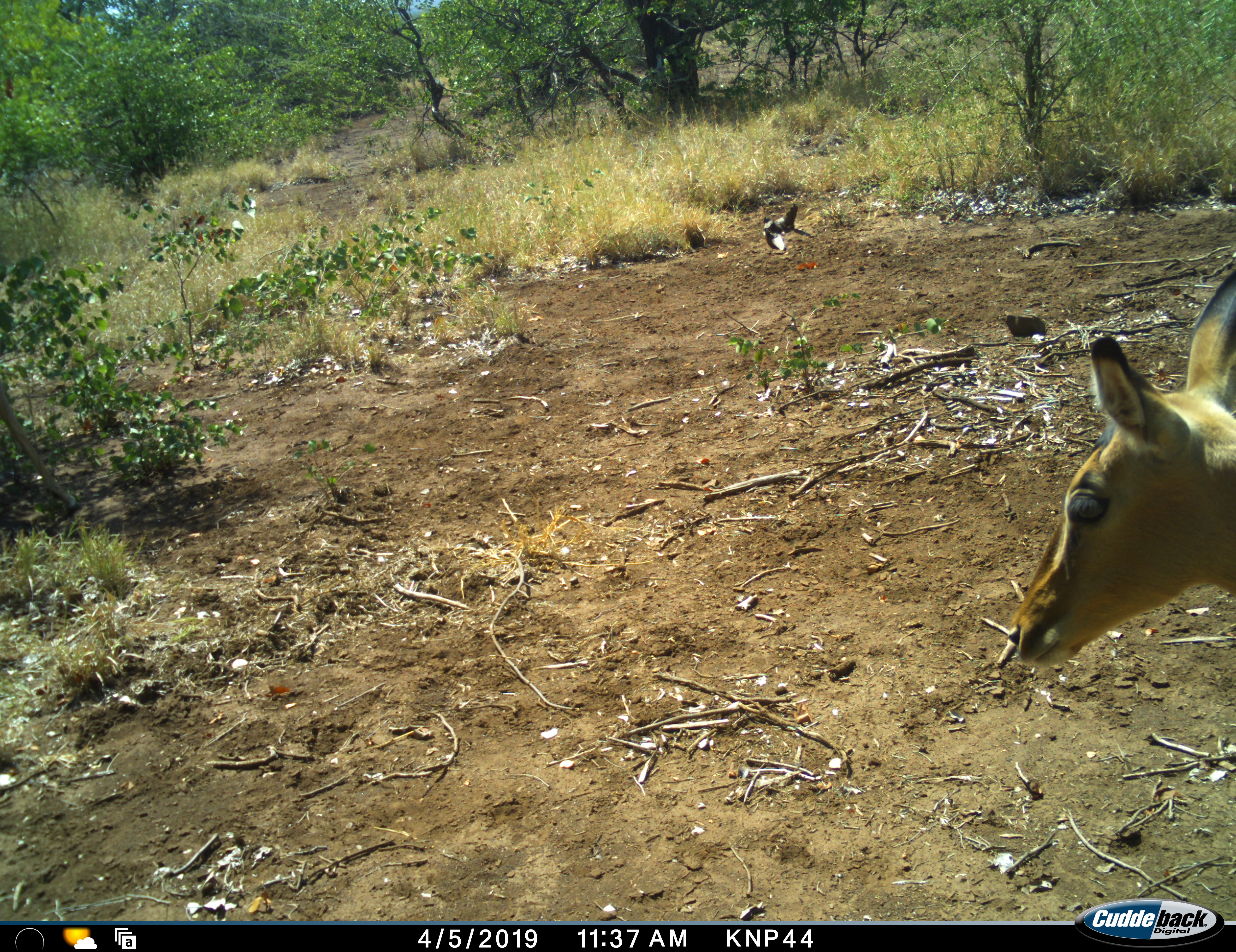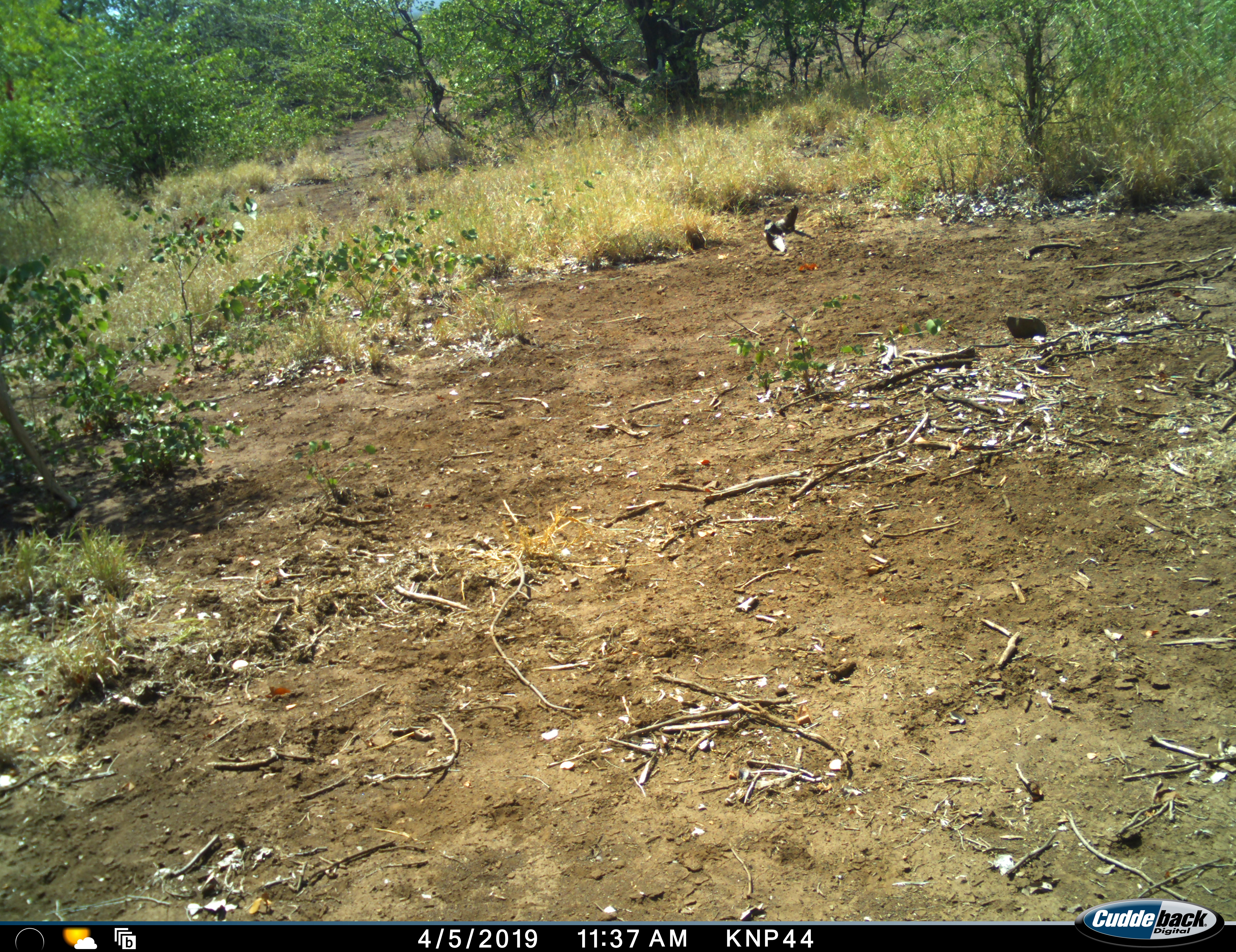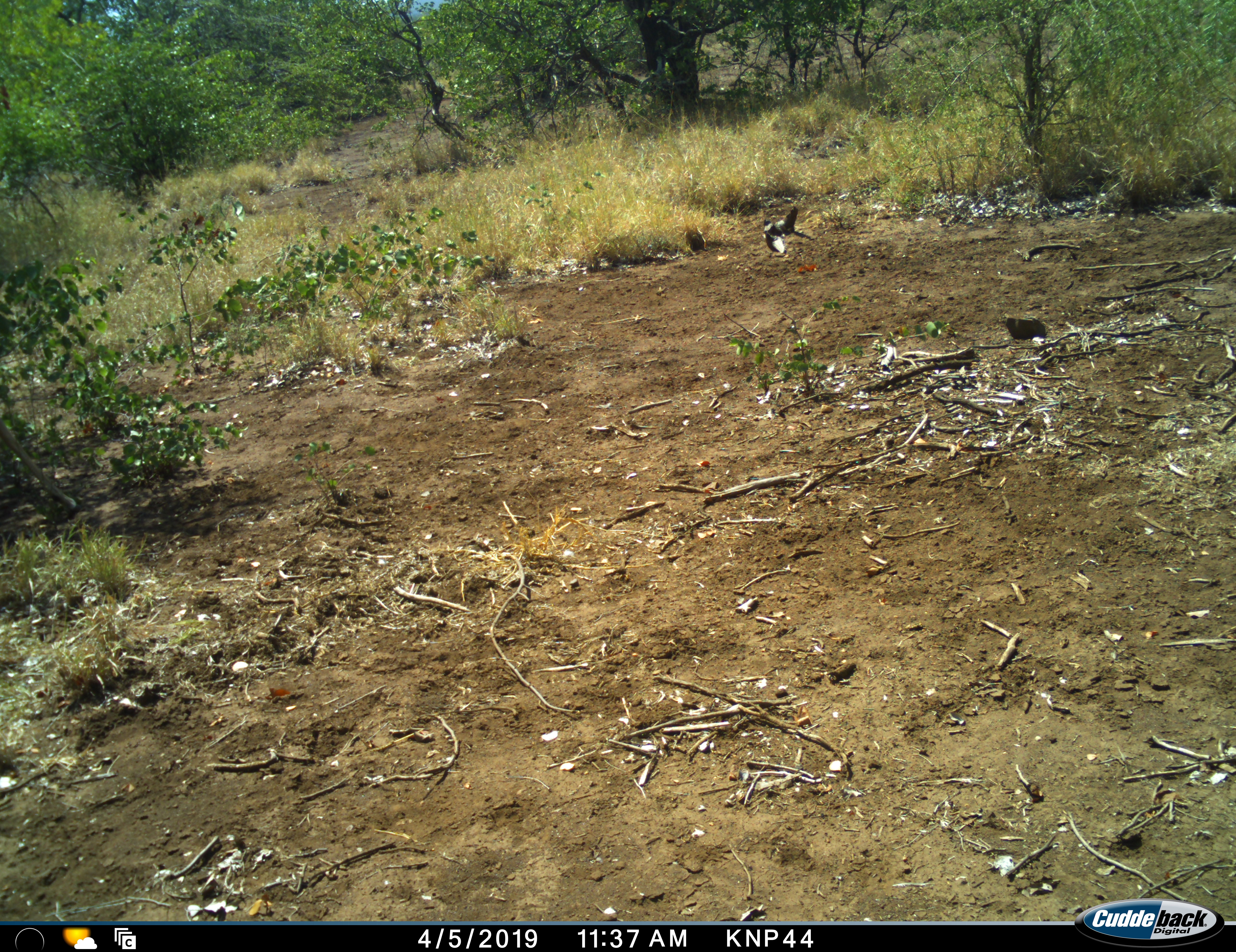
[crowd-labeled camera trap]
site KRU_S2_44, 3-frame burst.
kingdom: Animalia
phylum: Chordata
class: Mammalia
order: Artiodactyla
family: Bovidae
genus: Aepyceros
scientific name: Aepyceros melampus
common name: impala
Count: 1.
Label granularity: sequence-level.